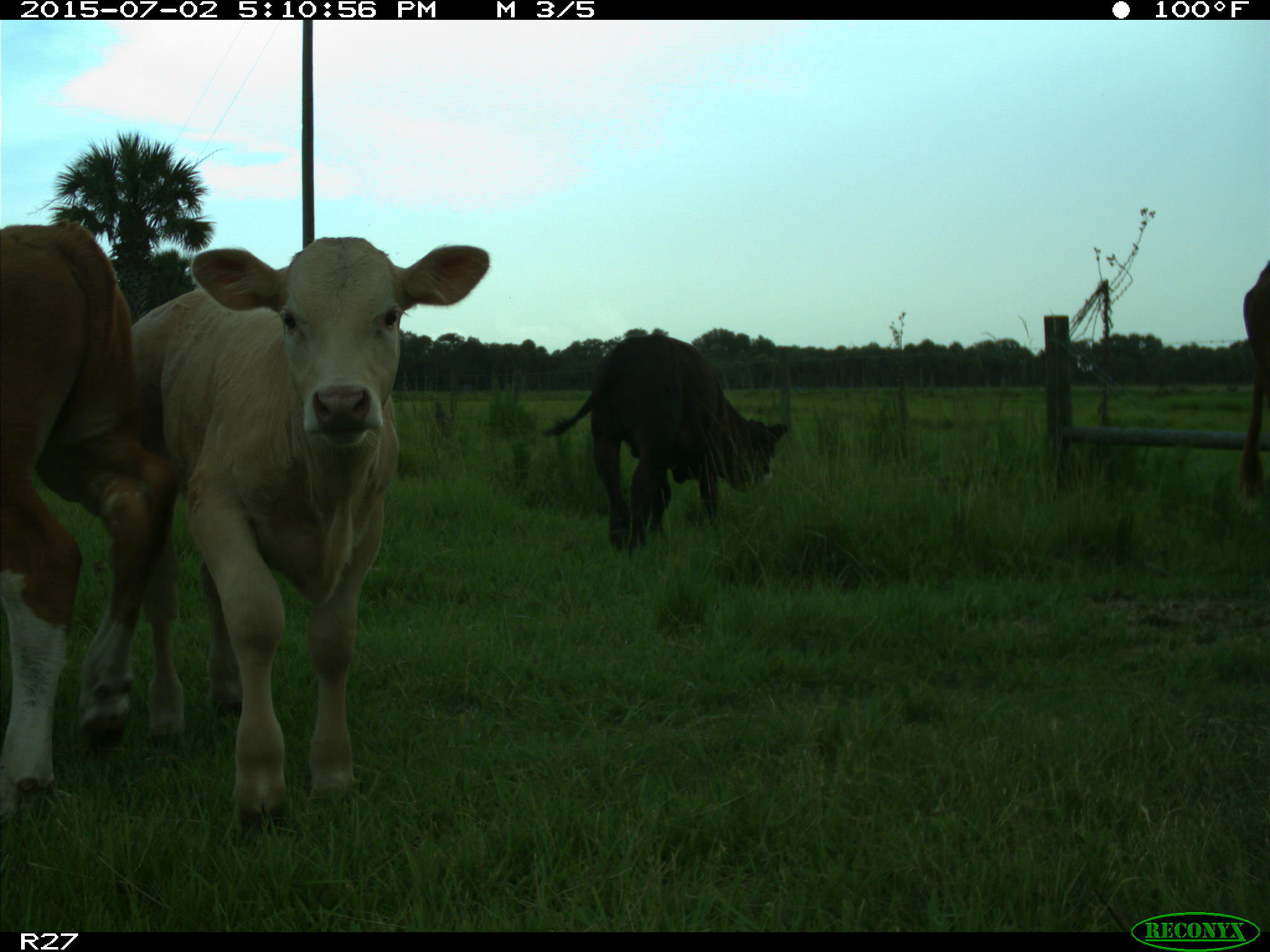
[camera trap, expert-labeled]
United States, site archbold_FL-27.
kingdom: Animalia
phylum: Chordata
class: Mammalia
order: Artiodactyla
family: Bovidae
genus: Bos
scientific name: Bos taurus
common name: domestic cow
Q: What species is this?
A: Bos taurus (domestic cow).